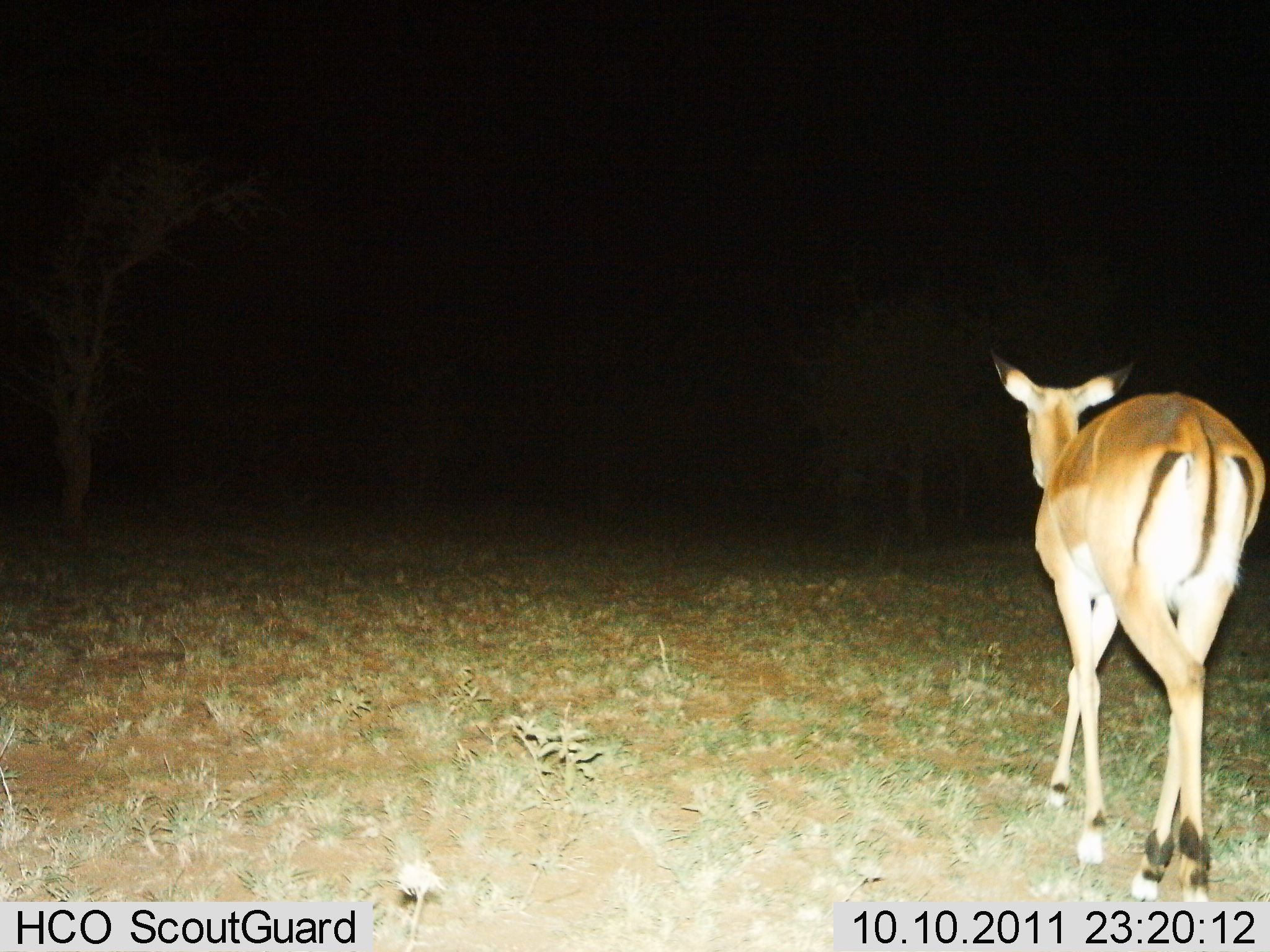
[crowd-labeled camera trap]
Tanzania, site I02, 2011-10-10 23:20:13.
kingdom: Animalia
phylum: Chordata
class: Mammalia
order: Artiodactyla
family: Bovidae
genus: Aepyceros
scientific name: Aepyceros melampus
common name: impala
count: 1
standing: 12%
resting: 0%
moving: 88%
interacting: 0%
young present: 0%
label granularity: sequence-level